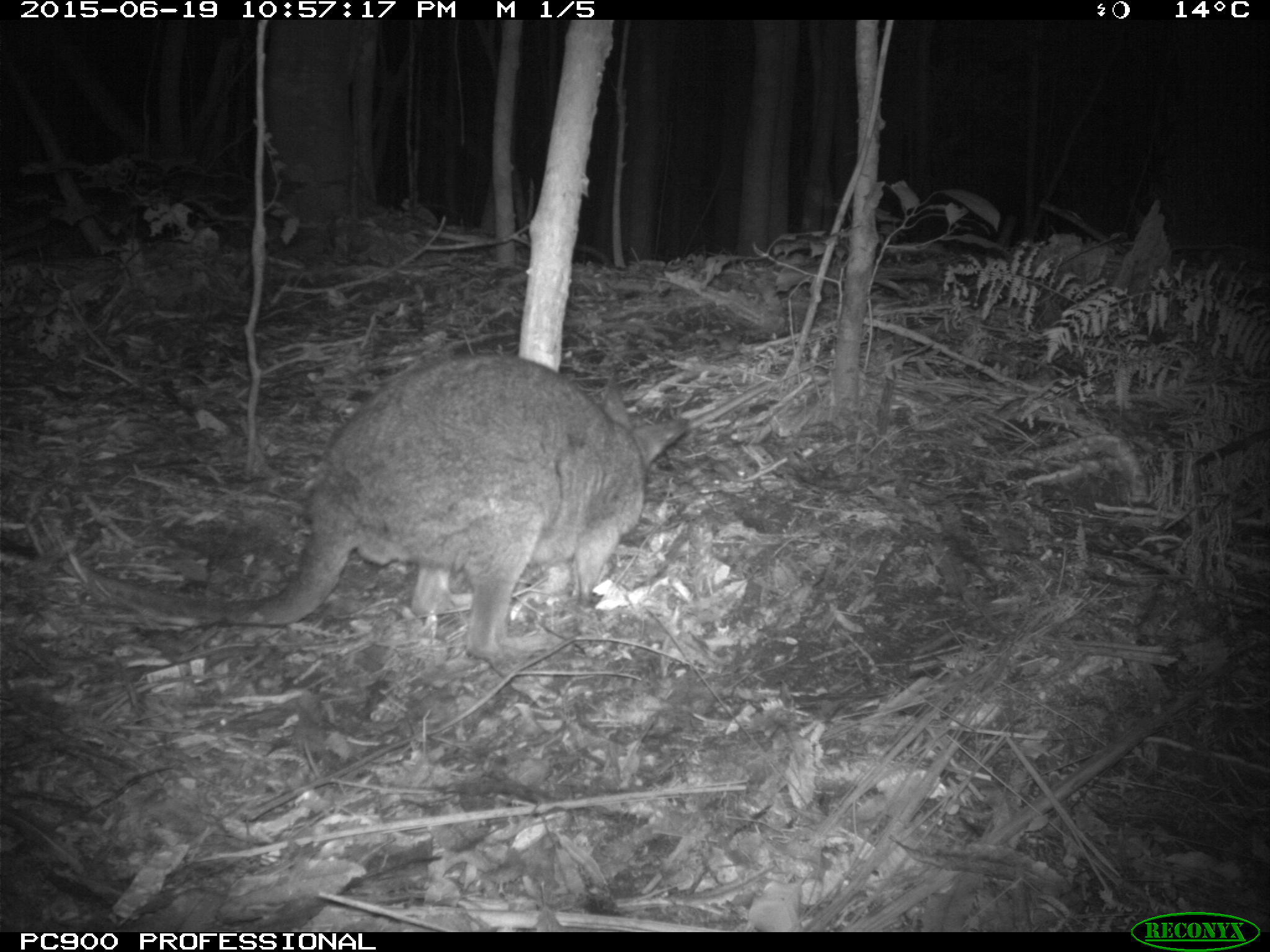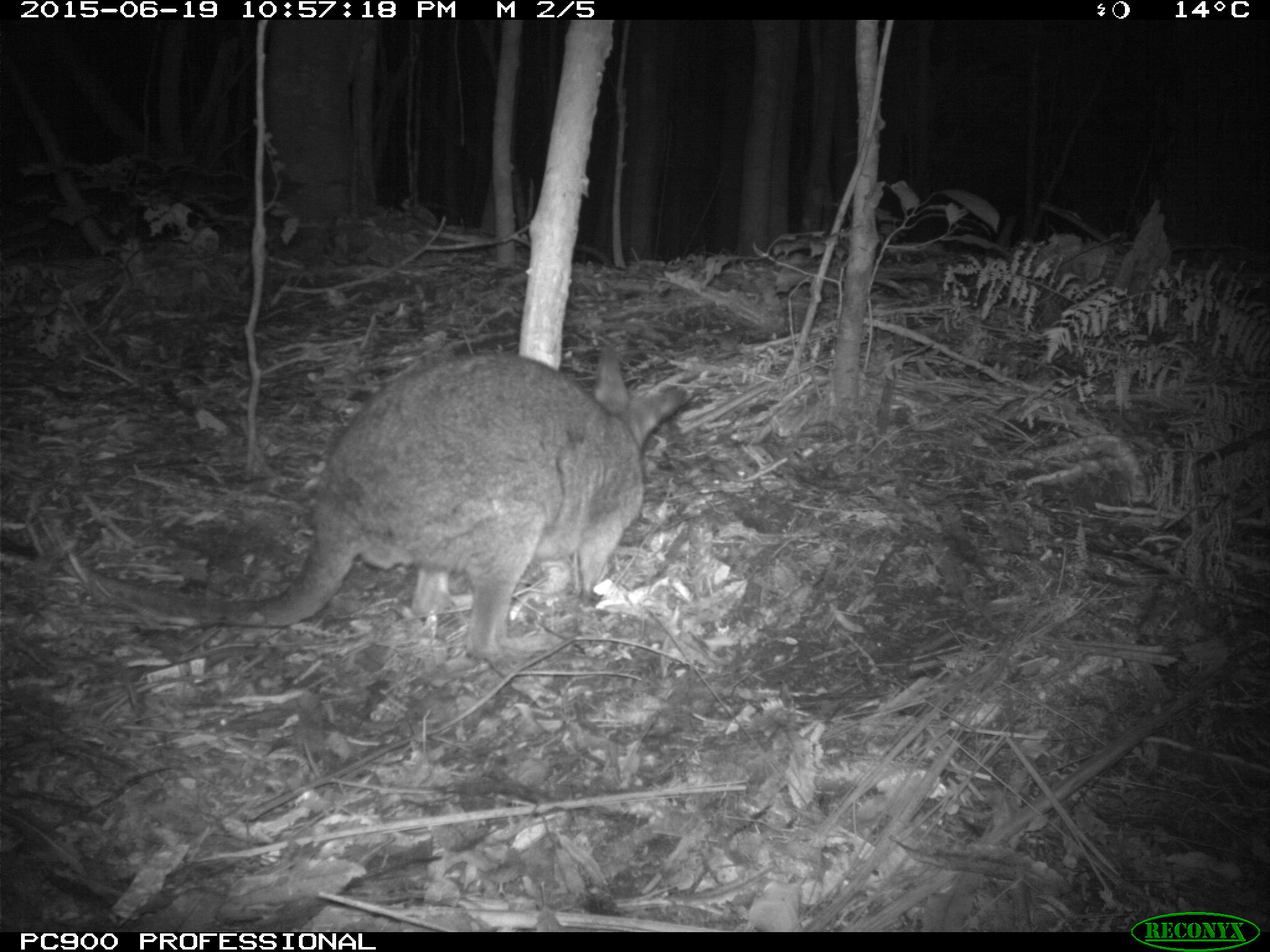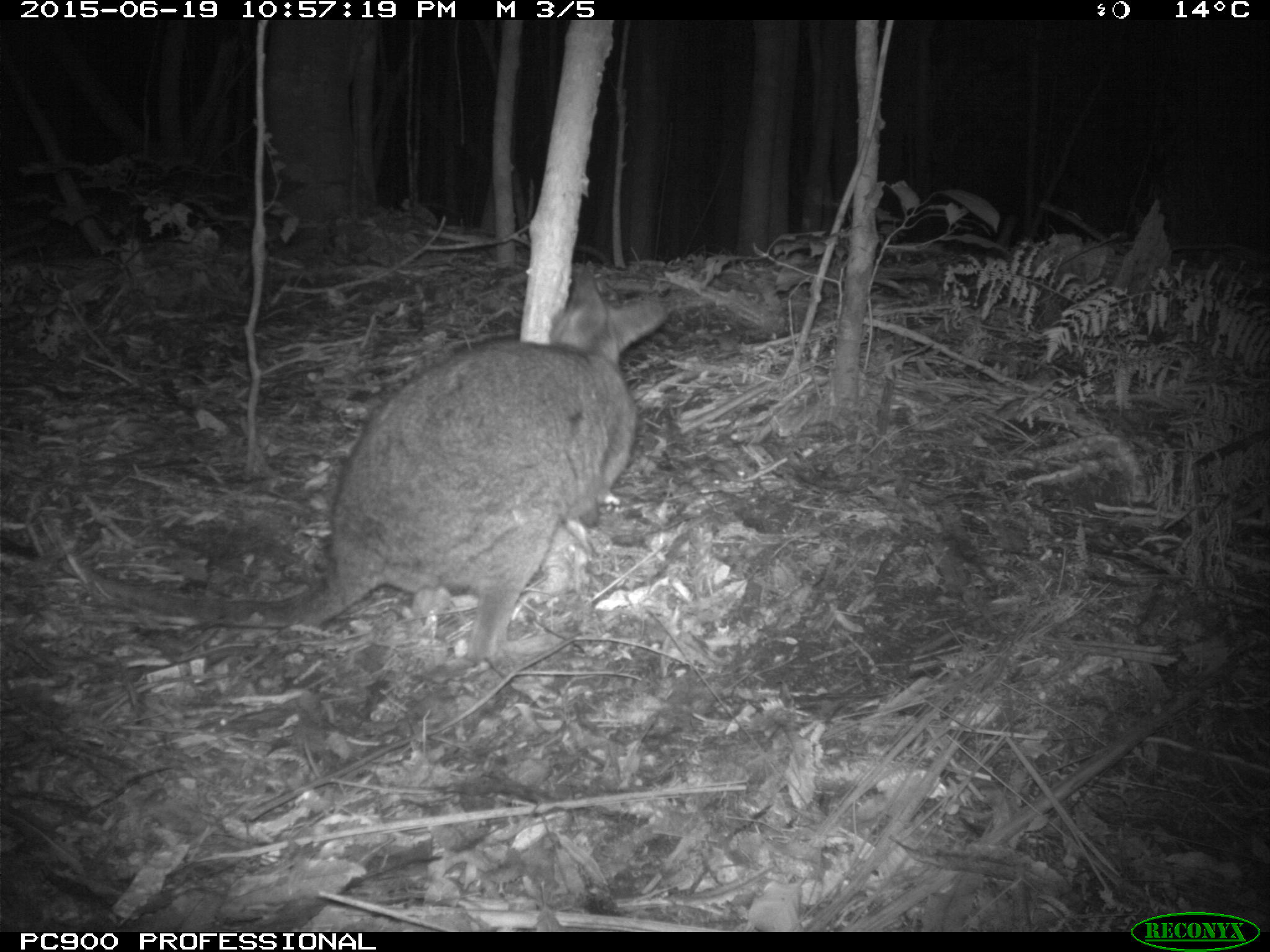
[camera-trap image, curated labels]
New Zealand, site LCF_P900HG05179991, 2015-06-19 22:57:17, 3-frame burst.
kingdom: Animalia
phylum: Chordata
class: Mammalia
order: Diprotodontia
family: Macropodidae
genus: Notamacropus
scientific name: Notamacropus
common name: wallaby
Wallaby (Notamacropus).